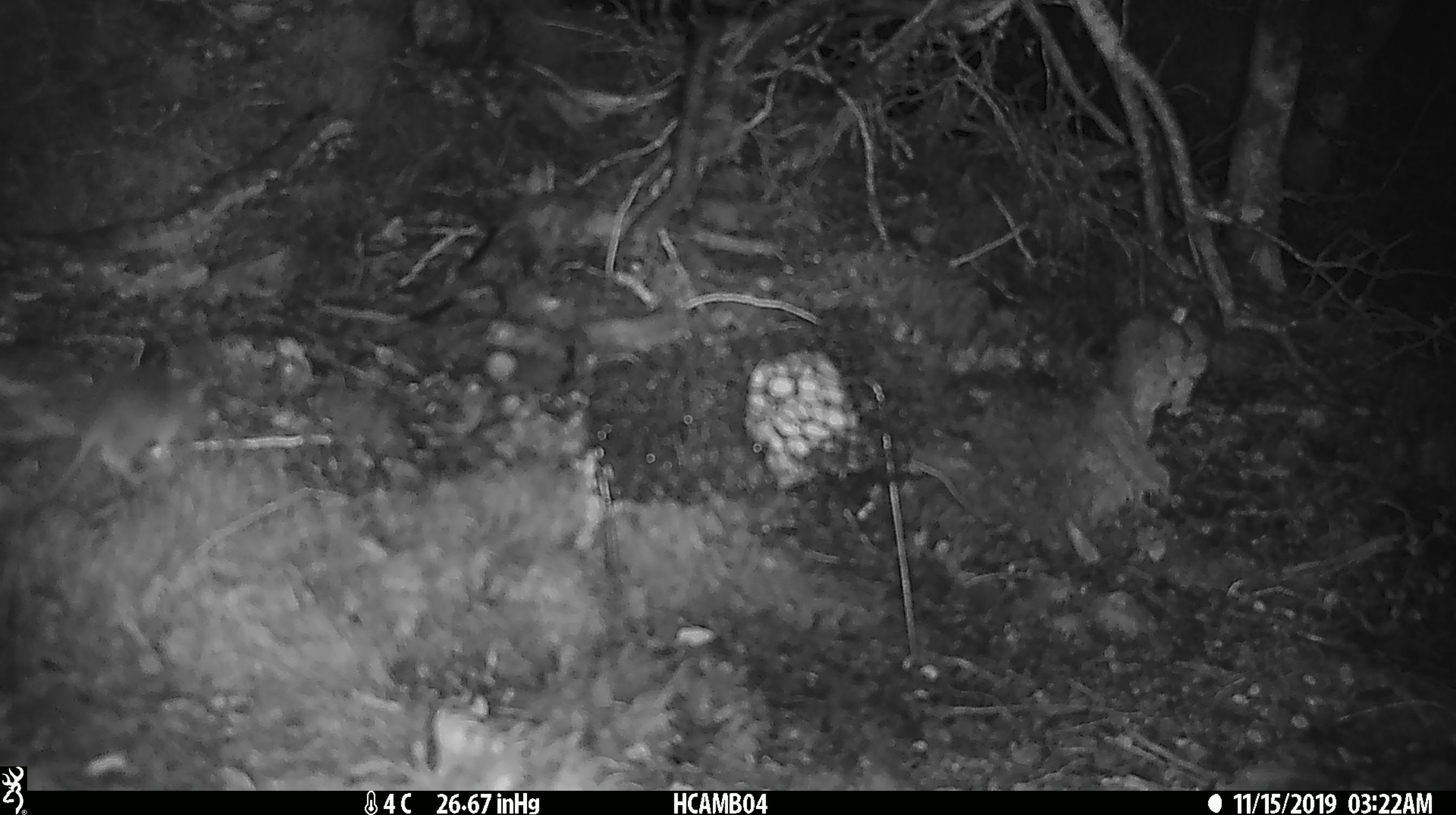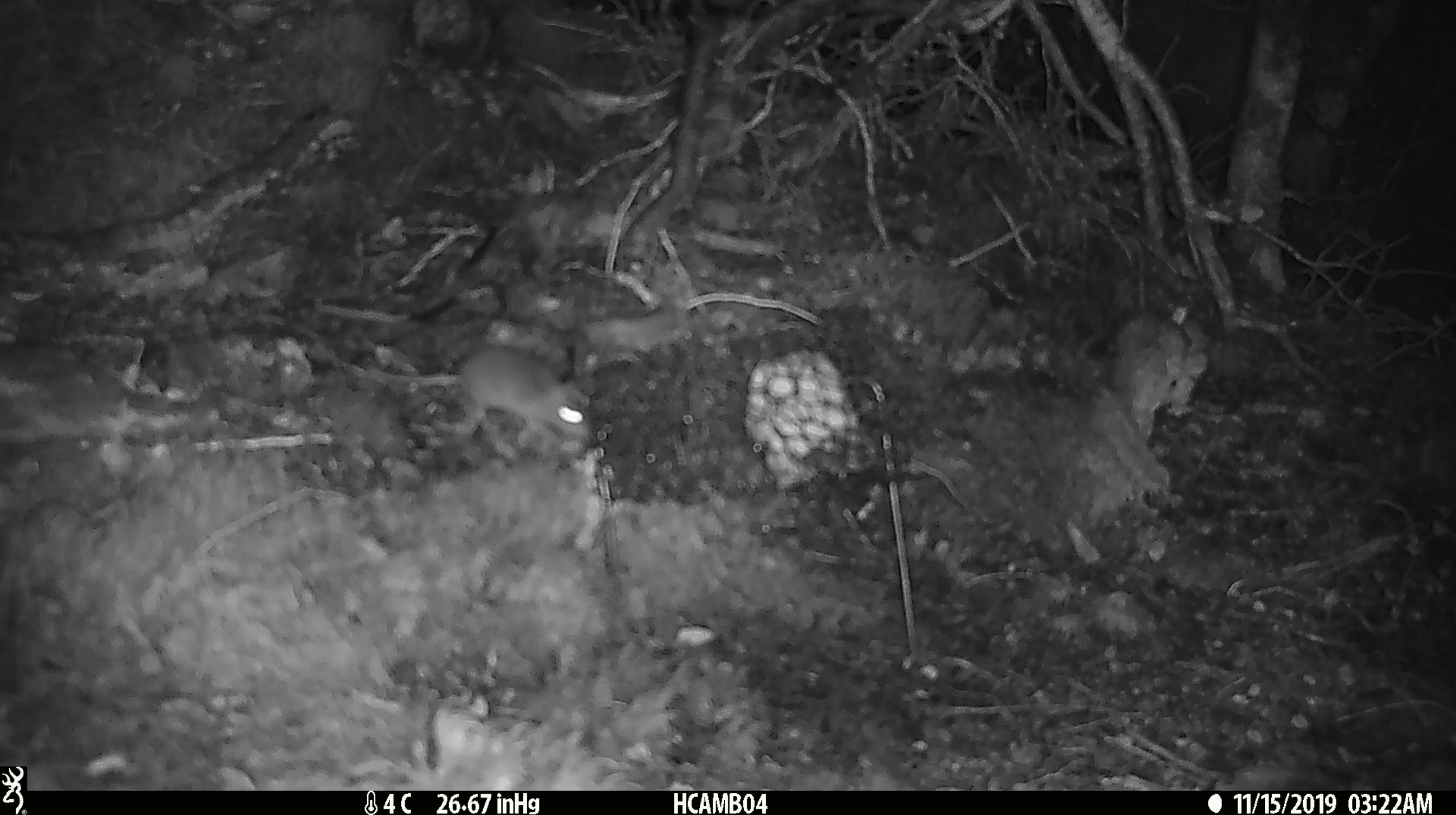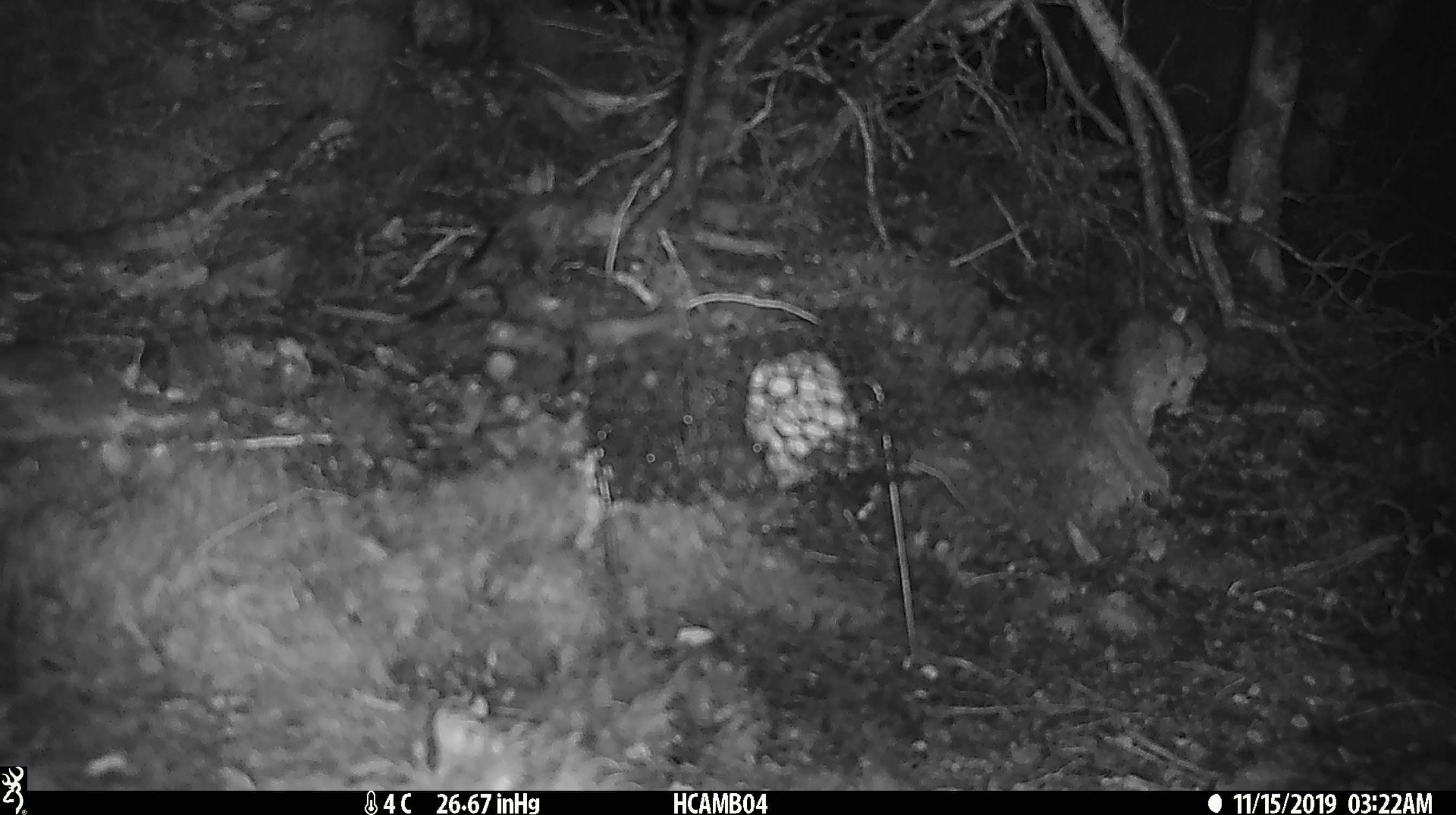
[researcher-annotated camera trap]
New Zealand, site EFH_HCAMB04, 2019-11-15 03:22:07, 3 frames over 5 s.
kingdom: Animalia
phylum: Chordata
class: Mammalia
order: Rodentia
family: Muridae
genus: Mus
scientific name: Mus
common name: mouse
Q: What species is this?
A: Mouse (Mus).